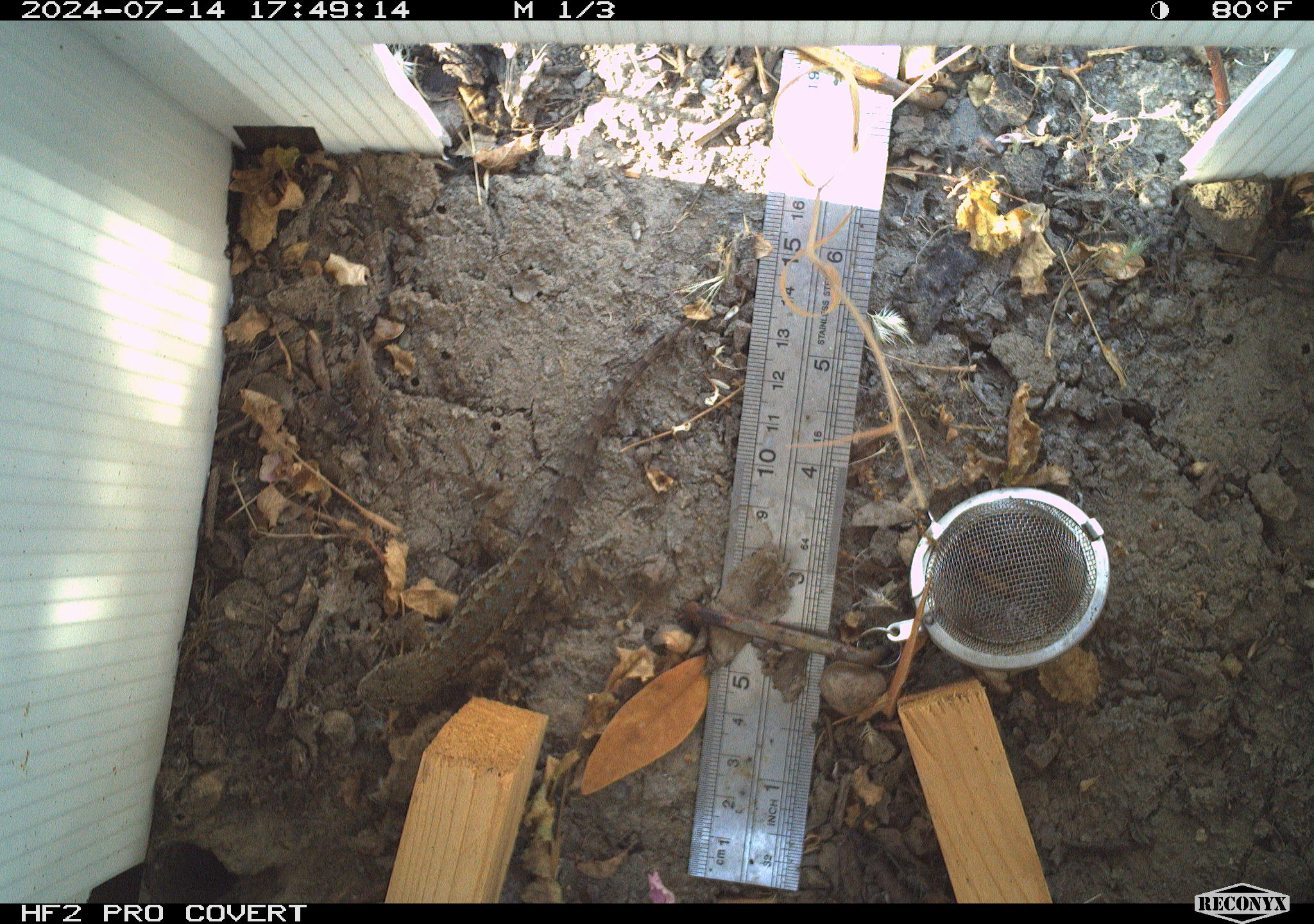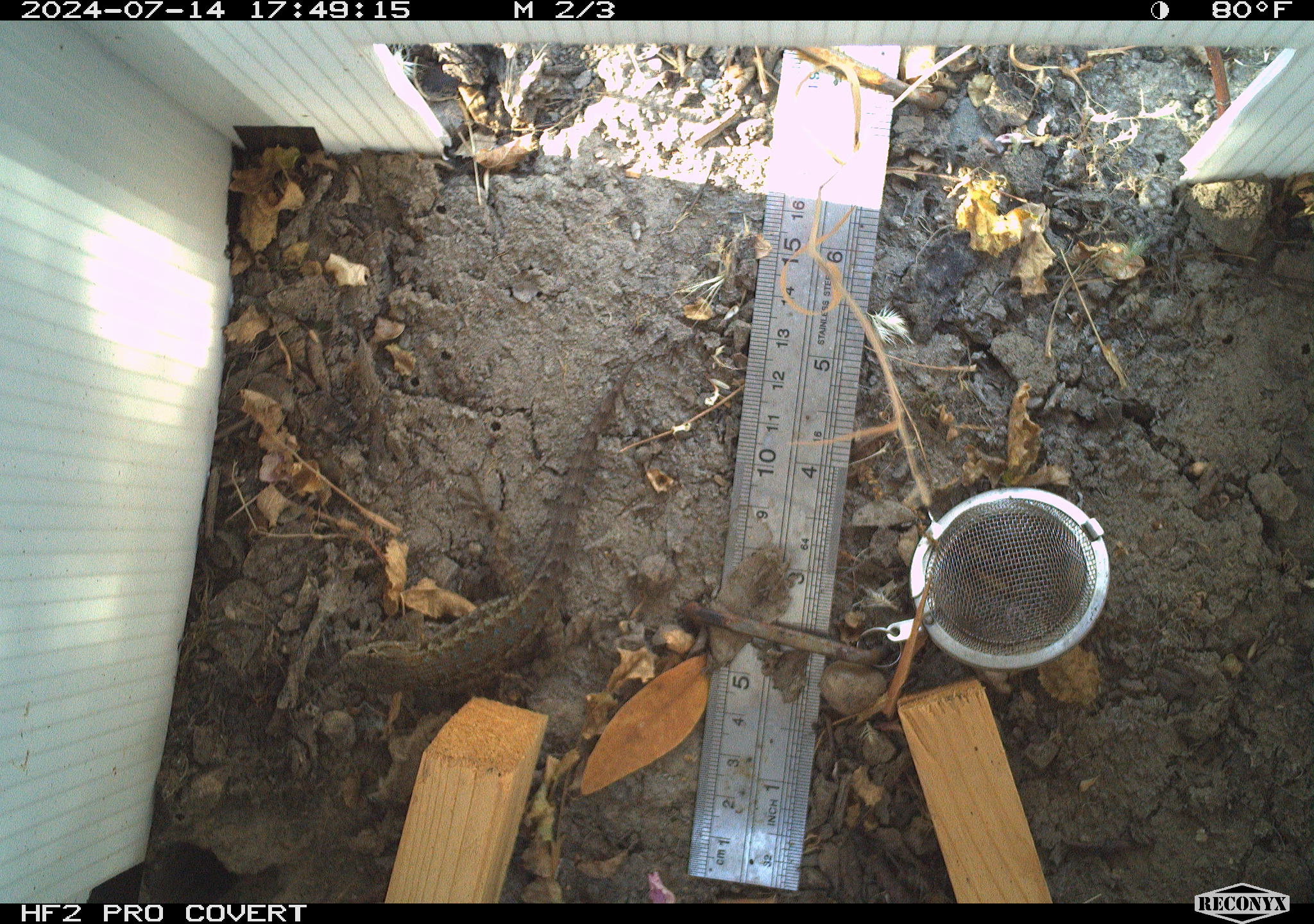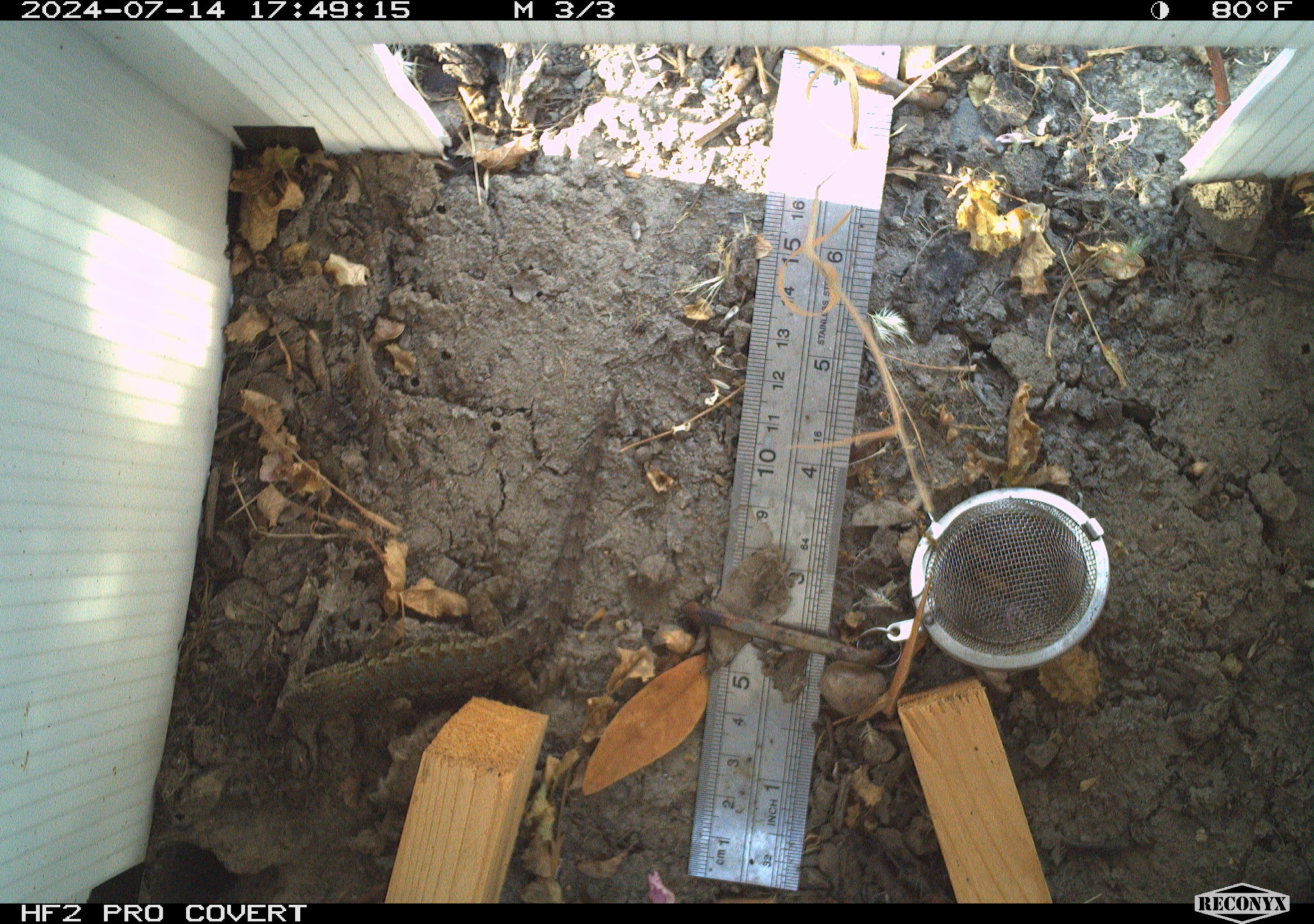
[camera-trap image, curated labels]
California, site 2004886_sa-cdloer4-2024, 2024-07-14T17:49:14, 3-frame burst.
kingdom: Animalia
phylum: Chordata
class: Reptilia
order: Squamata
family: Phrynosomatidae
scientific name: Phrynosomatidae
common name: north american spiny lizards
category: sceloporus/uta species